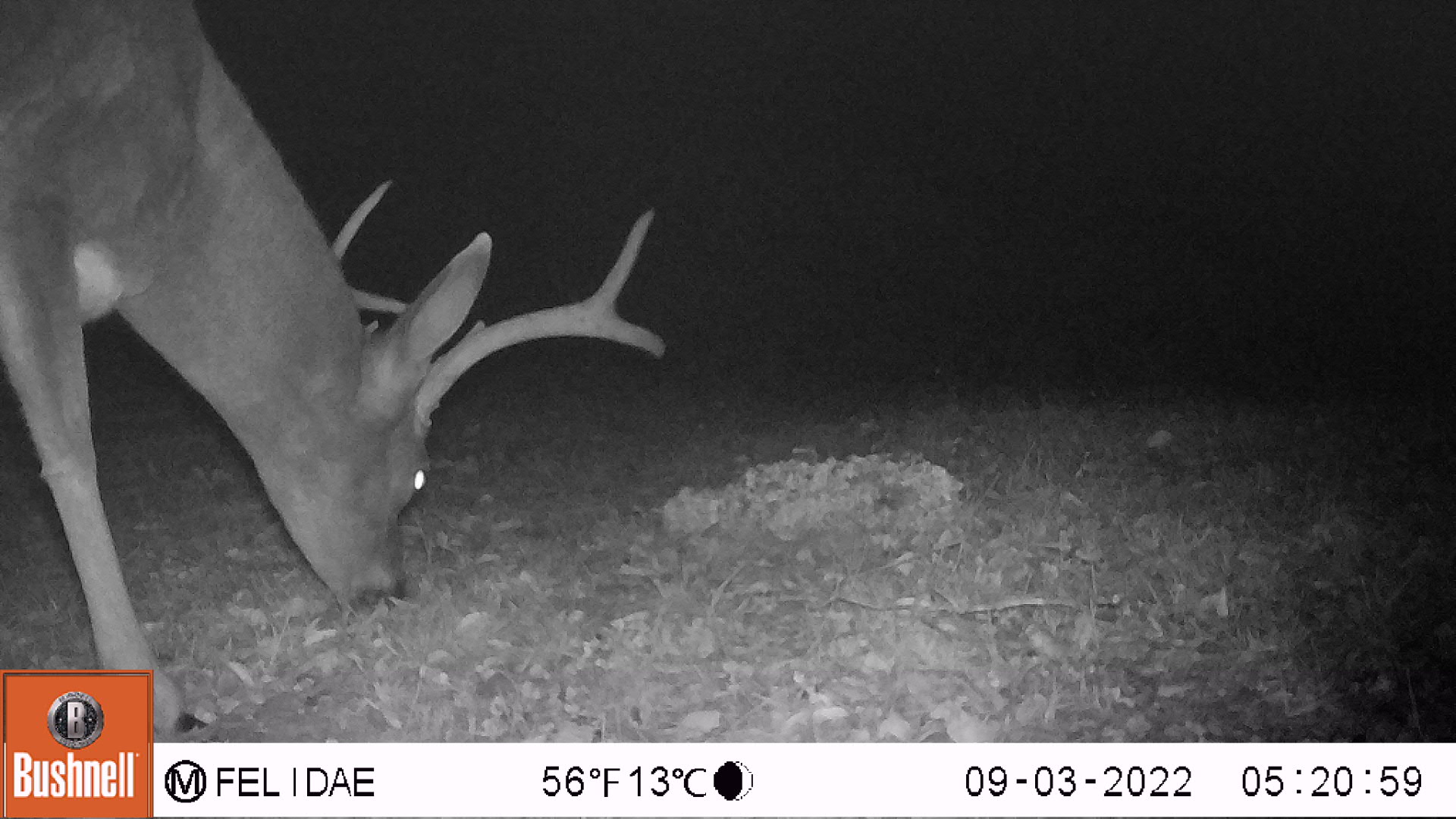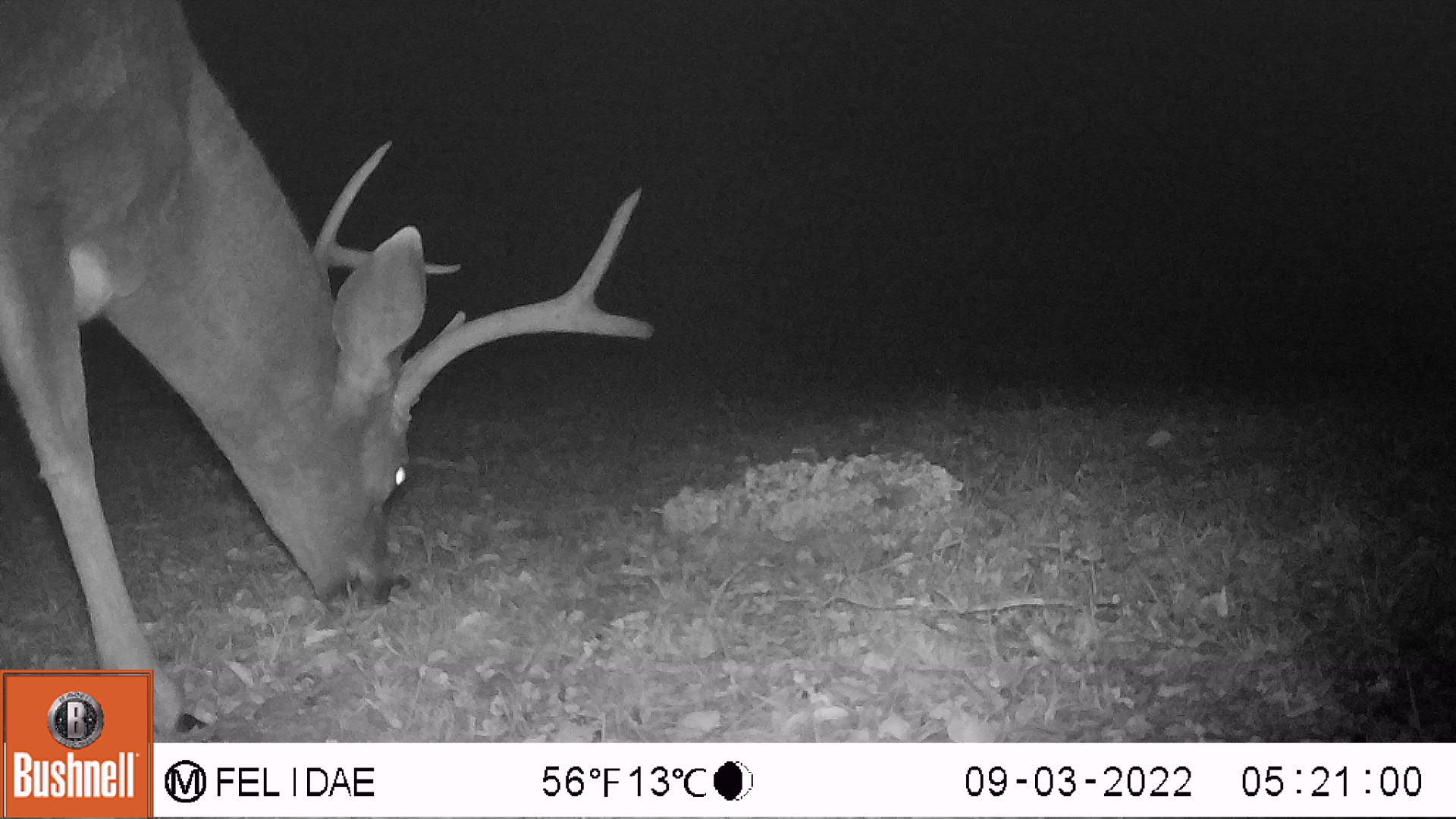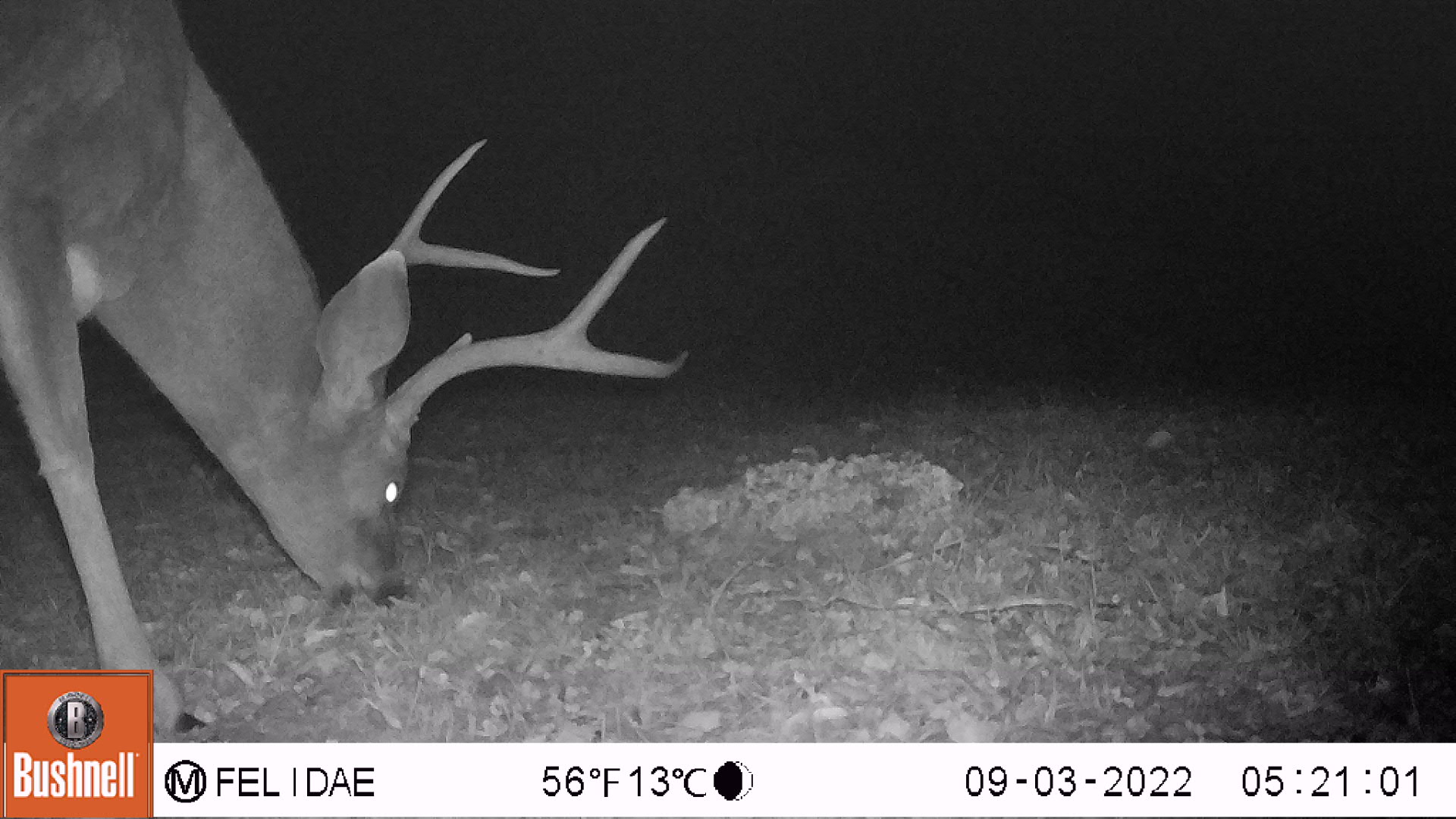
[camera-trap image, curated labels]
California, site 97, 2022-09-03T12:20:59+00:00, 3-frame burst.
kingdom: Animalia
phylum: Chordata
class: Mammalia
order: Artiodactyla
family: Cervidae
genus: Odocoileus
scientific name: Odocoileus hemionus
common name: mule deer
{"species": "mule deer (Odocoileus hemionus)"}